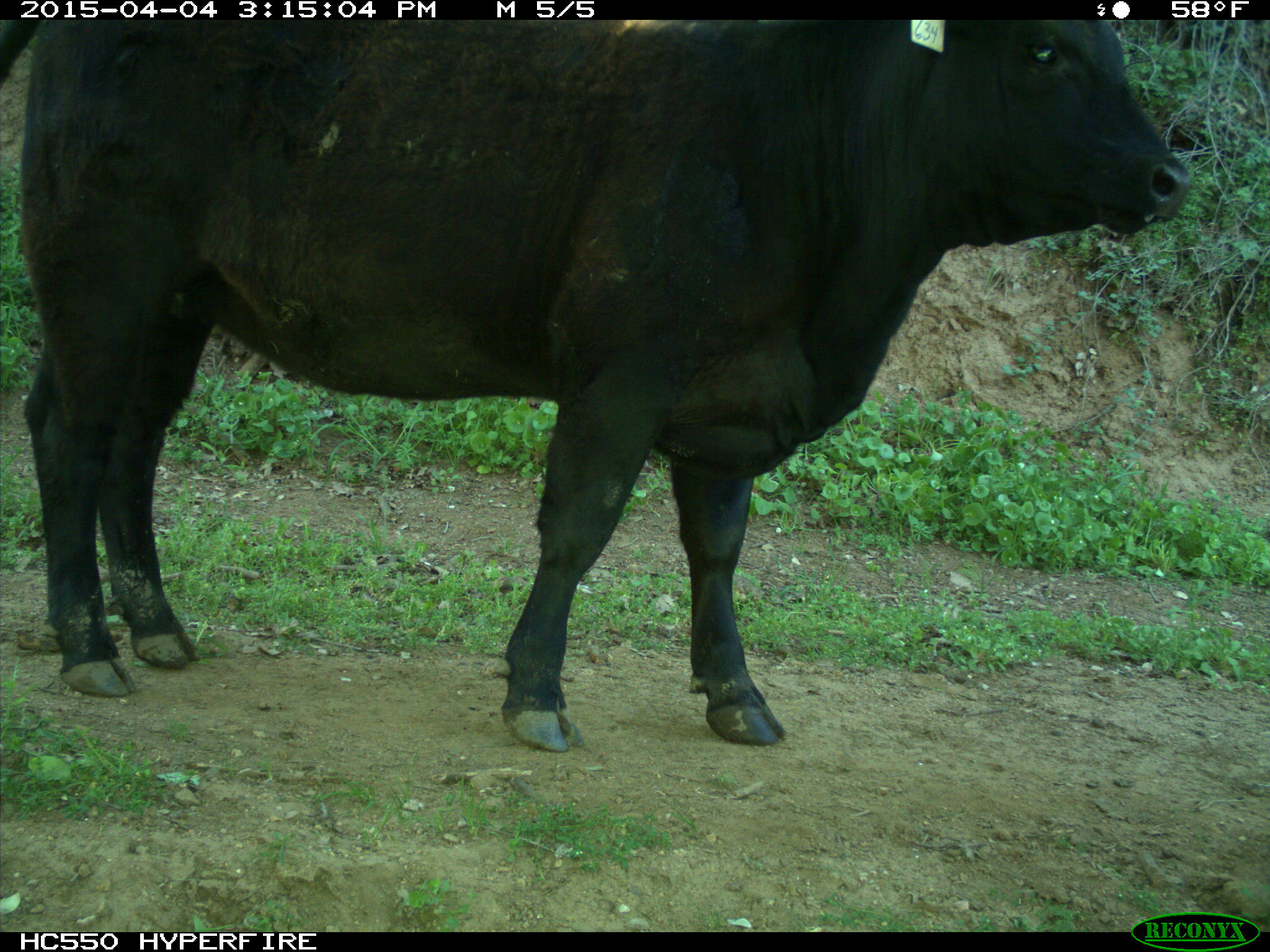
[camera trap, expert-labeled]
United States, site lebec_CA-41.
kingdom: Animalia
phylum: Chordata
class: Mammalia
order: Artiodactyla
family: Bovidae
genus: Bos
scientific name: Bos taurus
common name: domestic cow